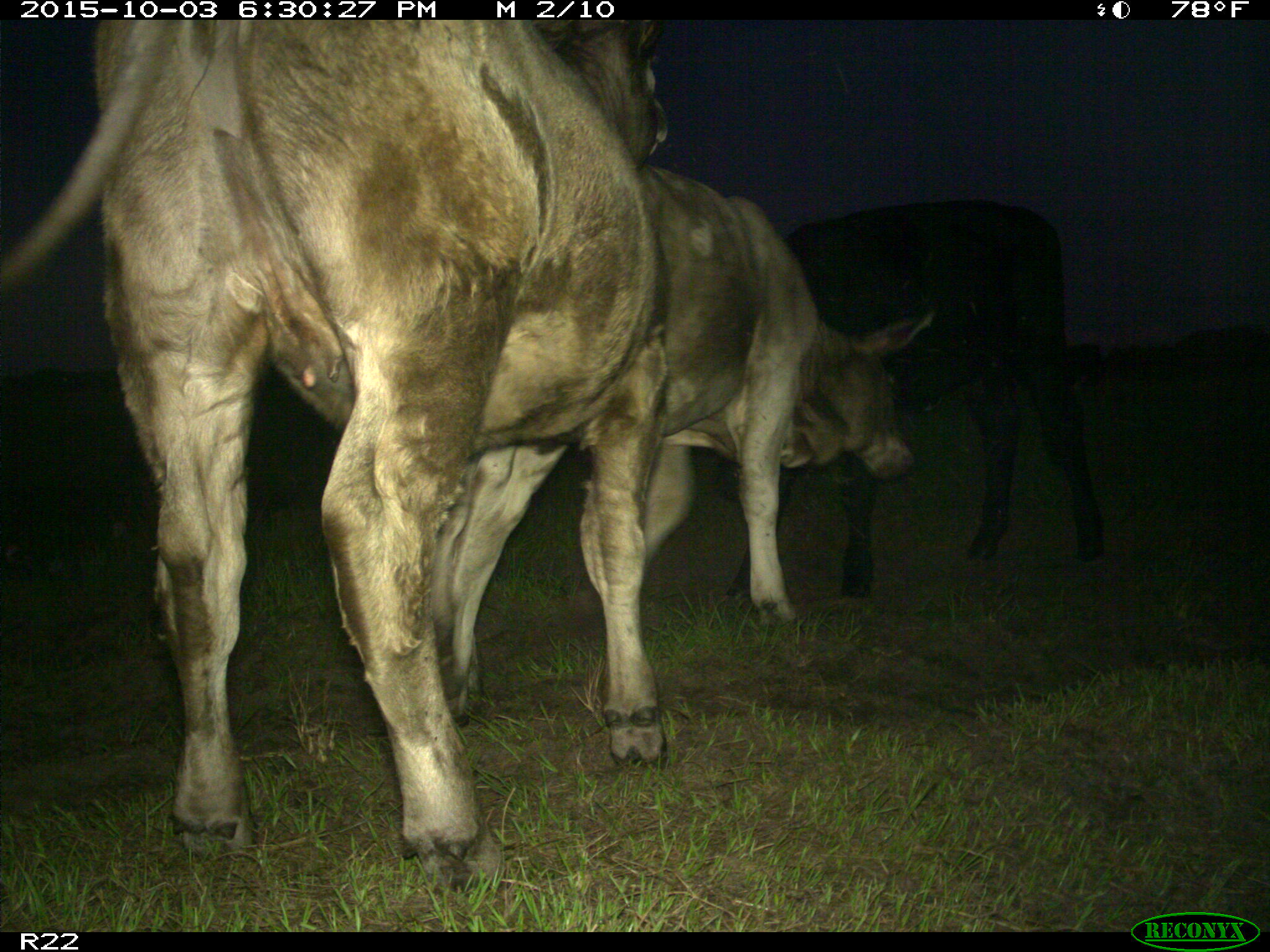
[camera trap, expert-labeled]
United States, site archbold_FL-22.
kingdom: Animalia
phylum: Chordata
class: Mammalia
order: Artiodactyla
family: Bovidae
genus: Bos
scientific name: Bos taurus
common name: domestic cow